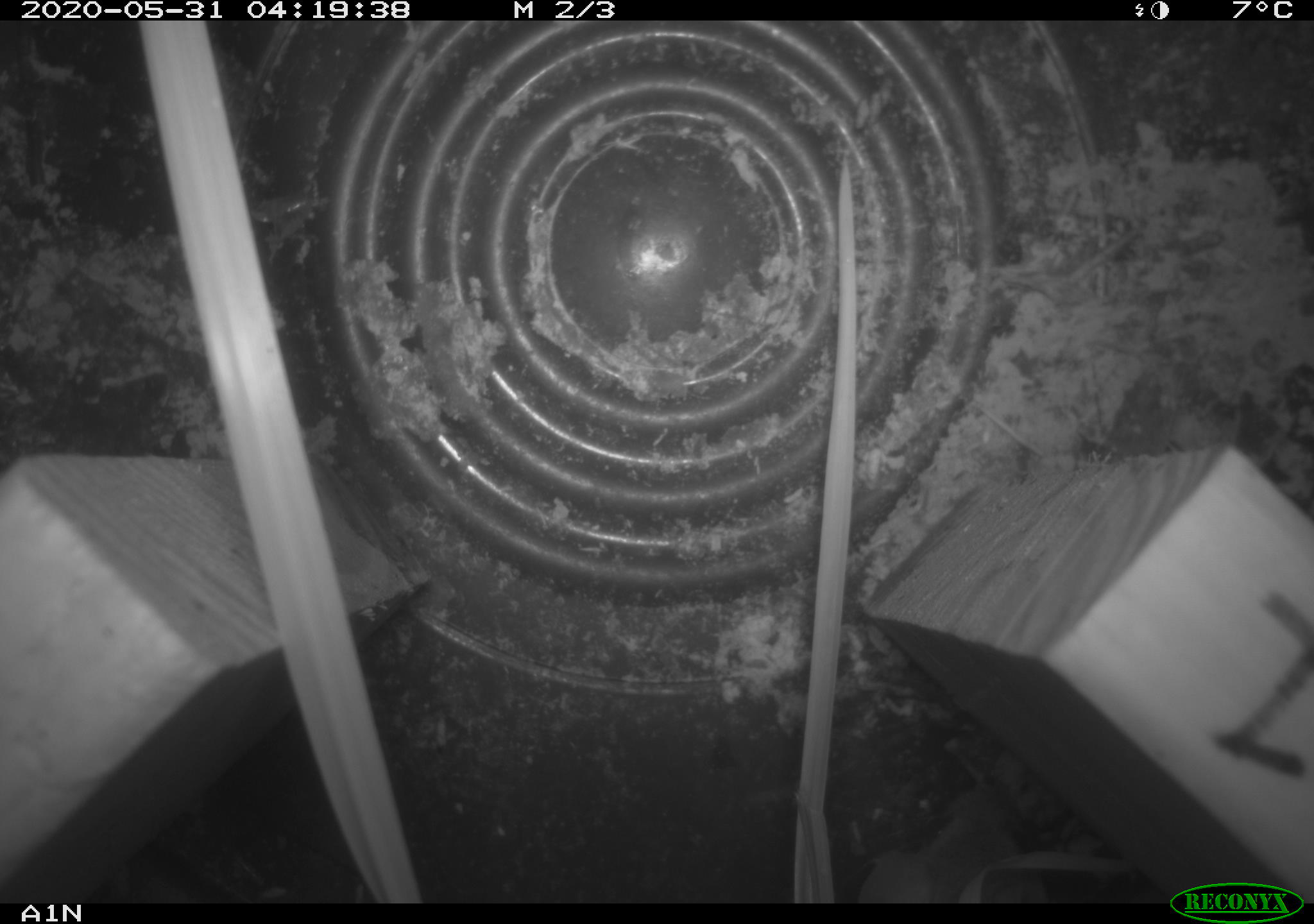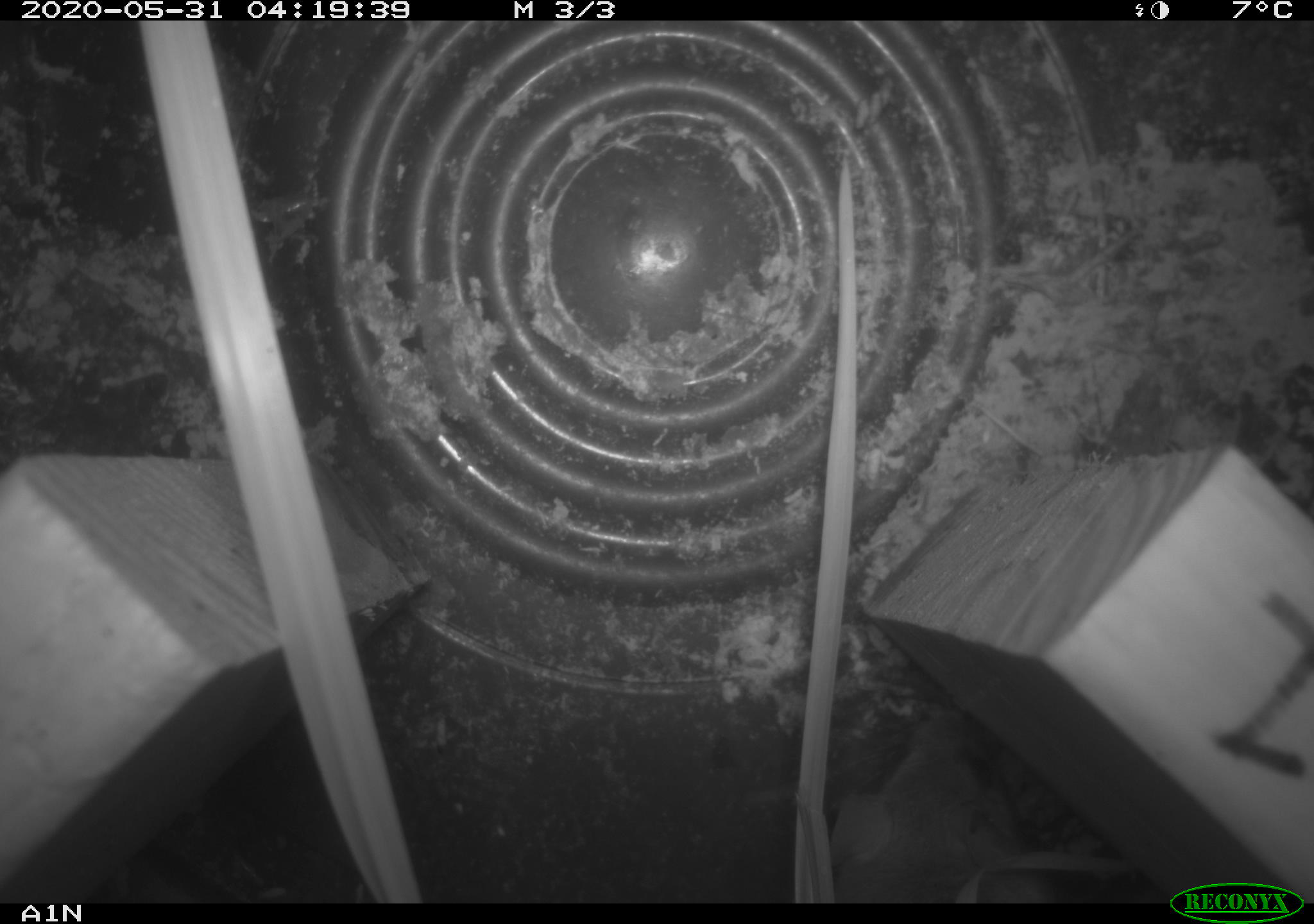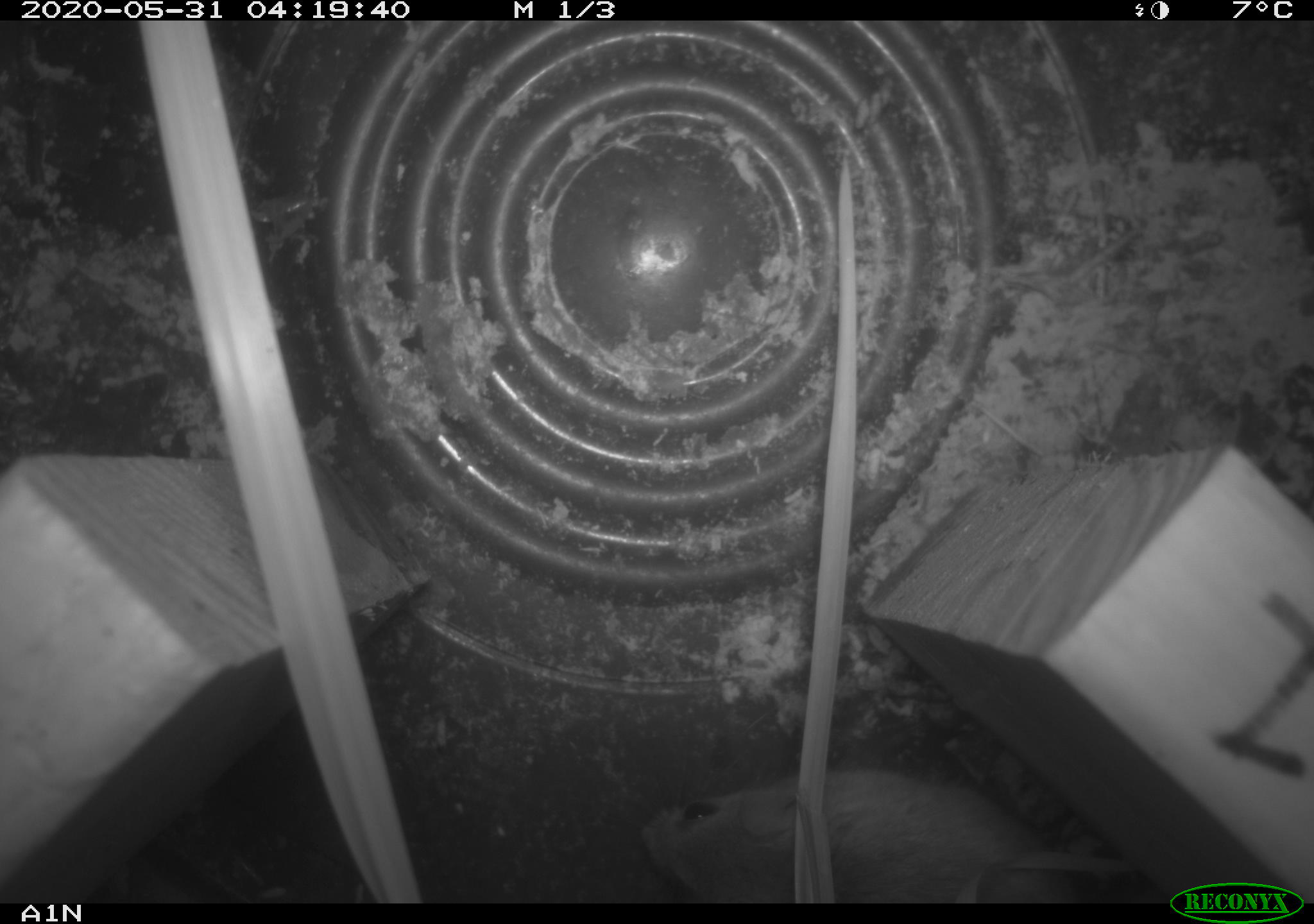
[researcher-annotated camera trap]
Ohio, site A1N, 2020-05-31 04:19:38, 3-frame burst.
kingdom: Animalia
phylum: Chordata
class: Mammalia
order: Rodentia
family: Cricetidae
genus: Peromyscus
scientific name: Peromyscus leucopus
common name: white-footed mouse